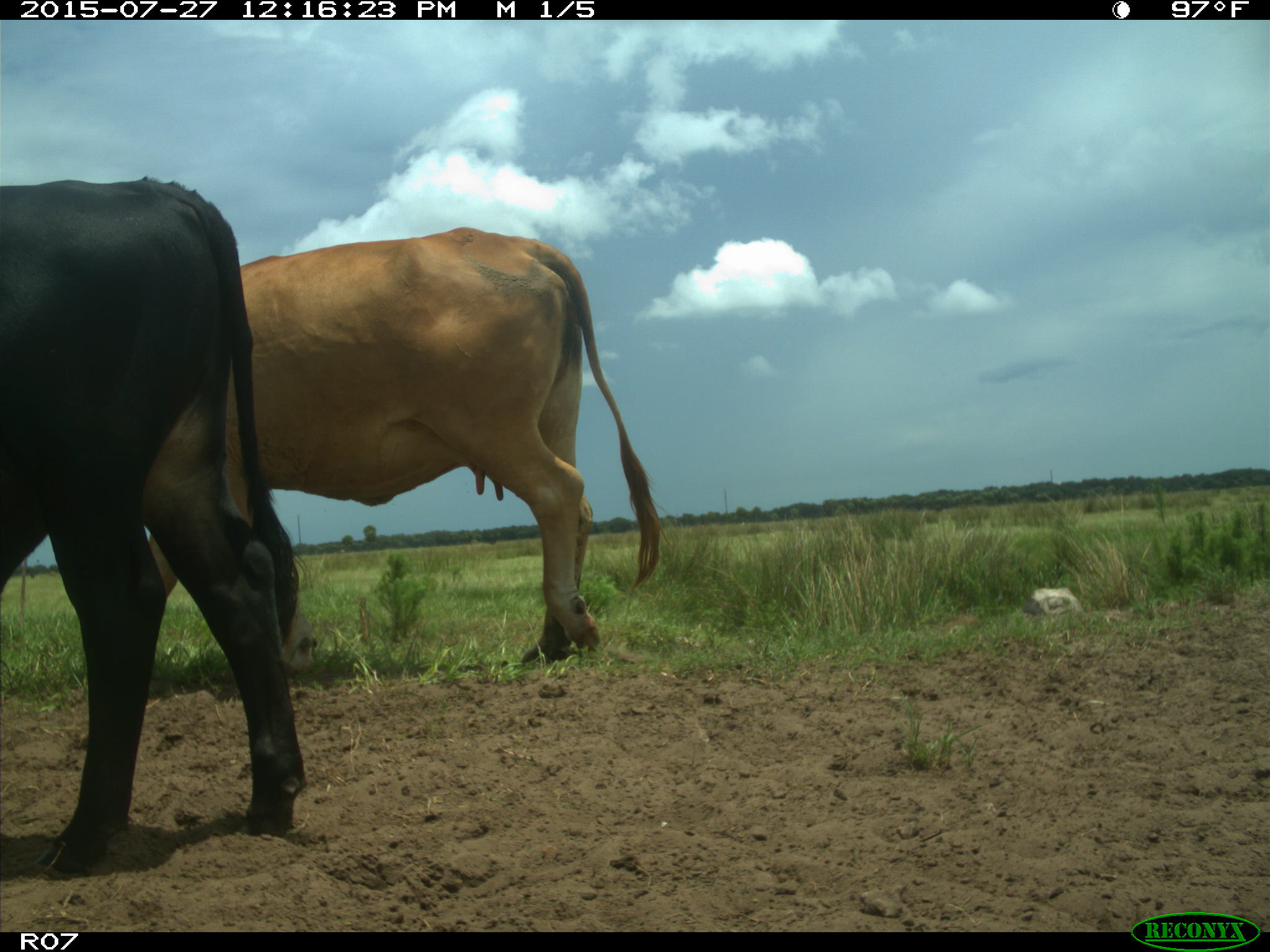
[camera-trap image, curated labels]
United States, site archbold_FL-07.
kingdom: Animalia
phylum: Chordata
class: Mammalia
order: Artiodactyla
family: Bovidae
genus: Bos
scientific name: Bos taurus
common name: domestic cow